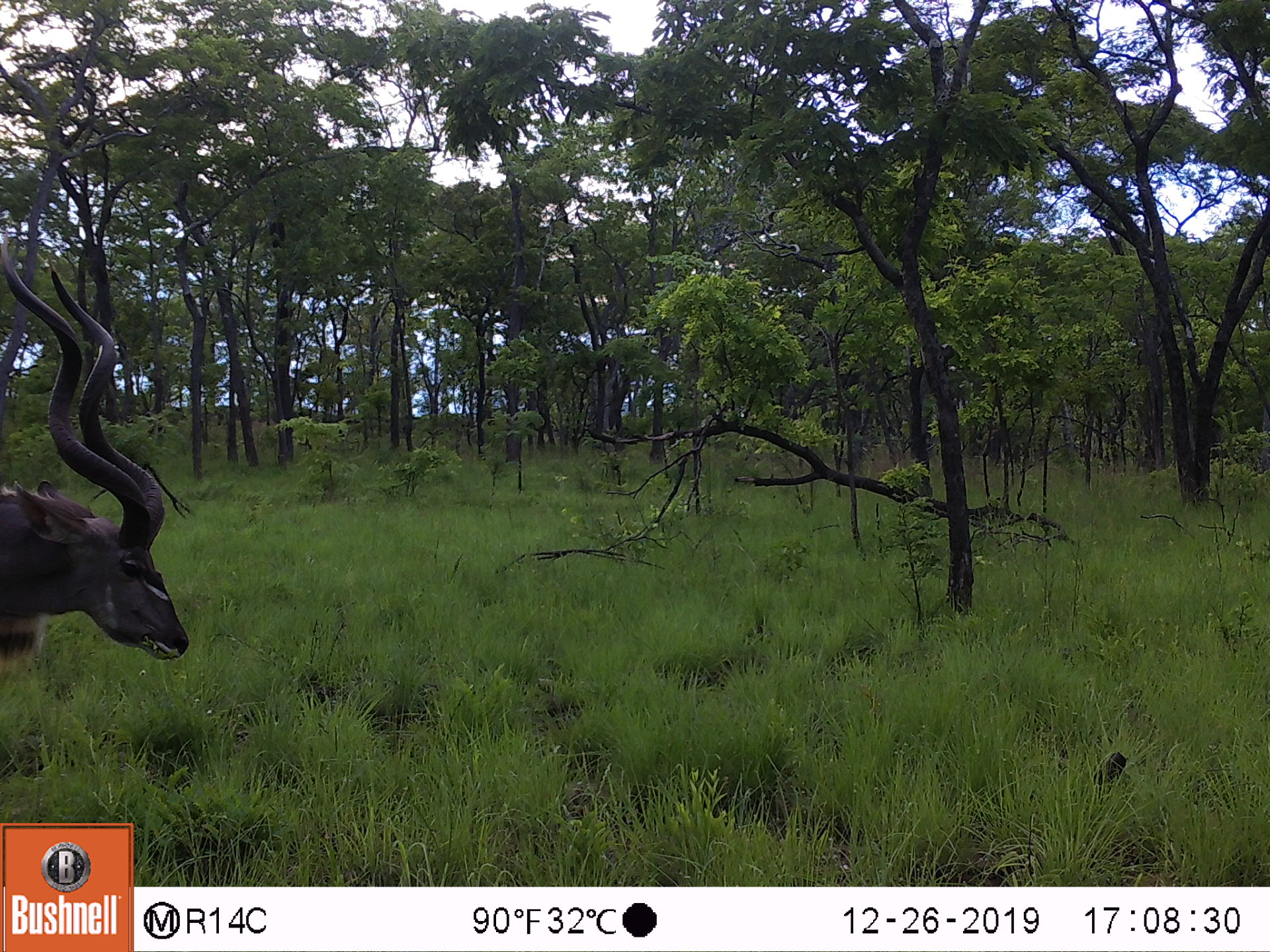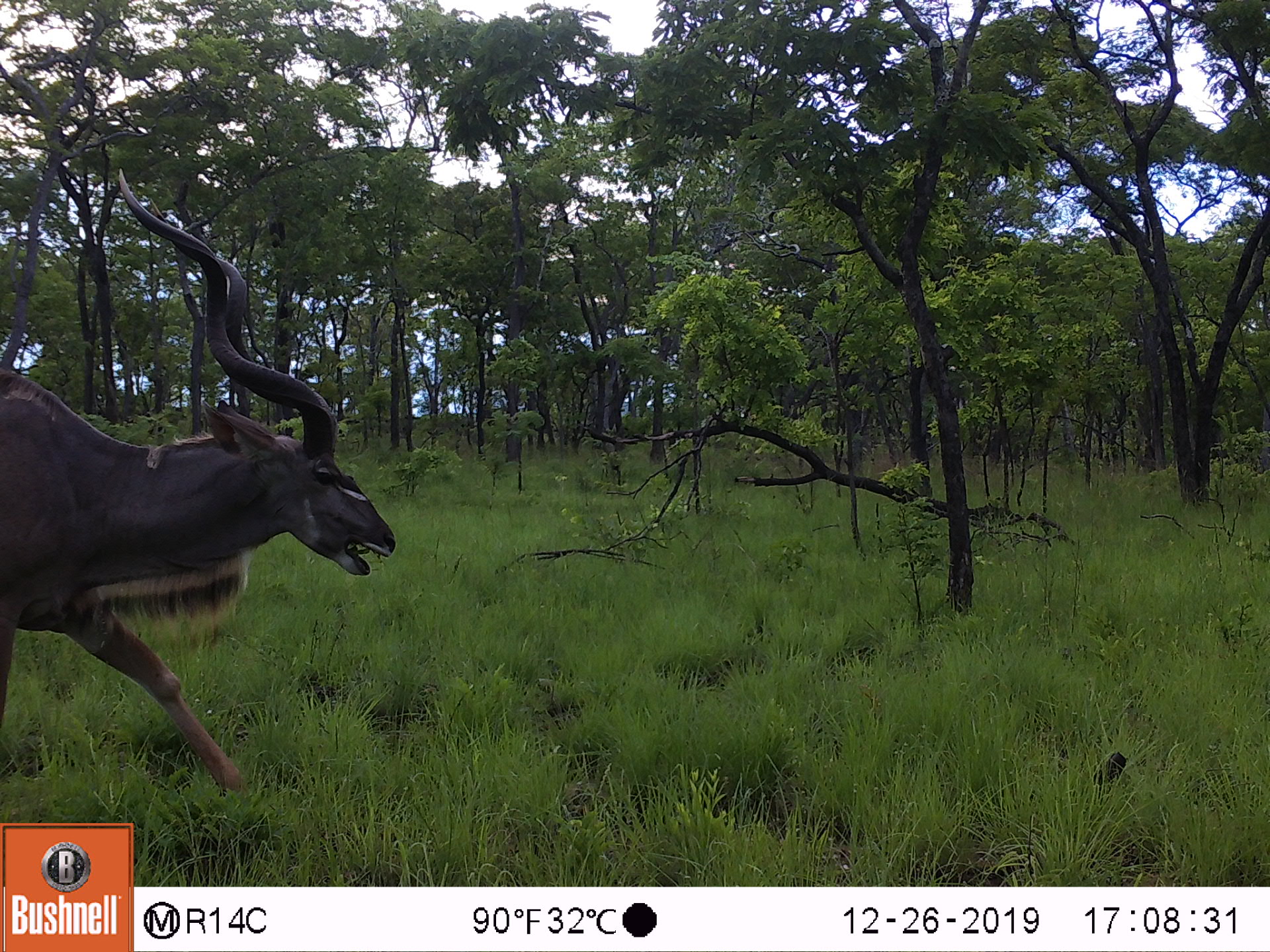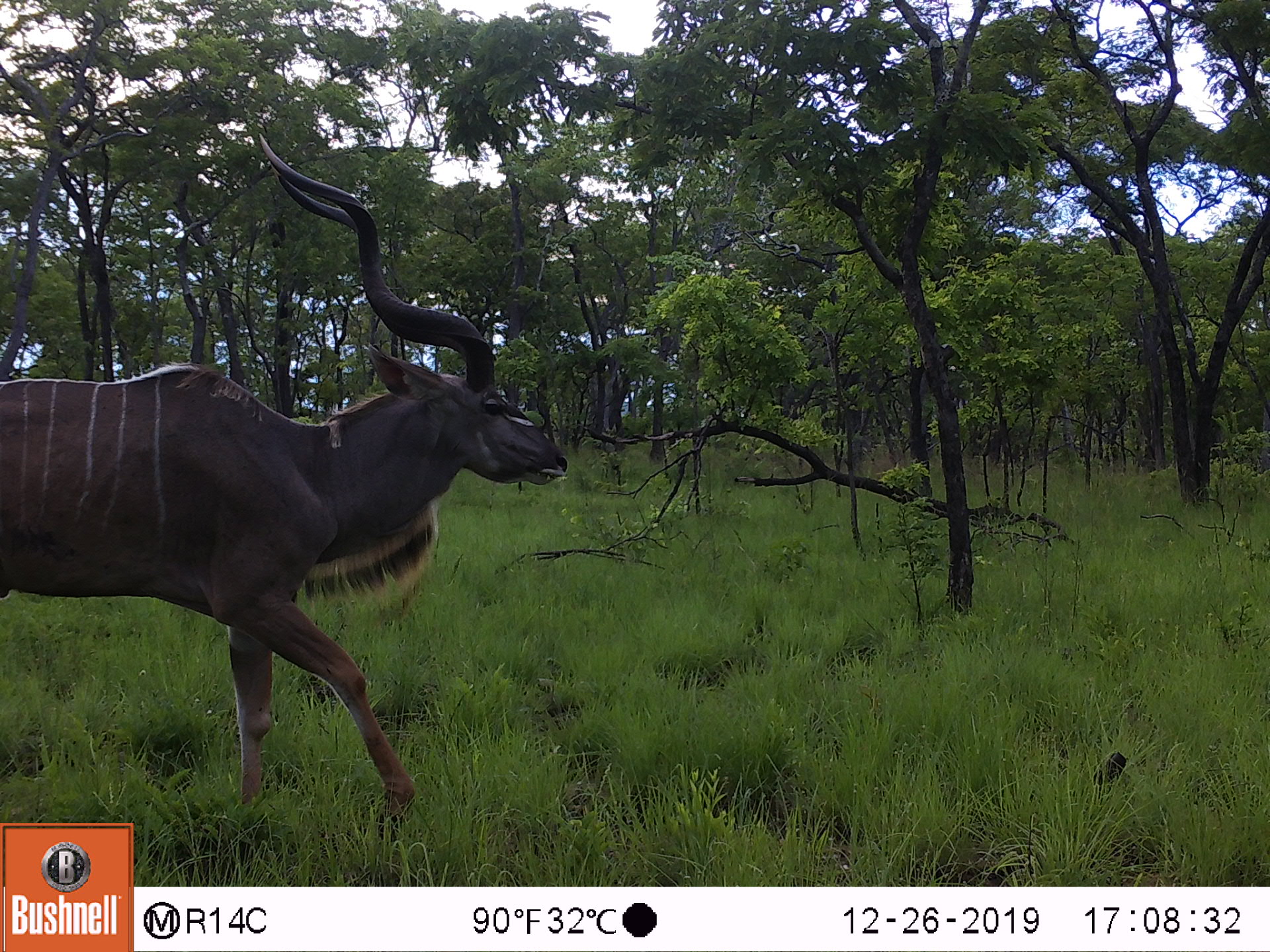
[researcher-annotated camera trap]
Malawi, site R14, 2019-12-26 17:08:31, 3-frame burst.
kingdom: Animalia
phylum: Chordata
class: Mammalia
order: Artiodactyla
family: Bovidae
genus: Tragelaphus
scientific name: Tragelaphus strepsiceros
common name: greater kudu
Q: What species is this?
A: Greater kudu (Tragelaphus strepsiceros).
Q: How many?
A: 1.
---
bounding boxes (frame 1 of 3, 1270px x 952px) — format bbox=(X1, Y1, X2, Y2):
greater kudu: bbox=(5, 220, 187, 700)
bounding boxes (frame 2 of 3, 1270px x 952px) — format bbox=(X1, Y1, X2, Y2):
greater kudu: bbox=(2, 160, 398, 792)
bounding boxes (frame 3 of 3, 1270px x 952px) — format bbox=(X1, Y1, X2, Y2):
greater kudu: bbox=(2, 119, 568, 818)